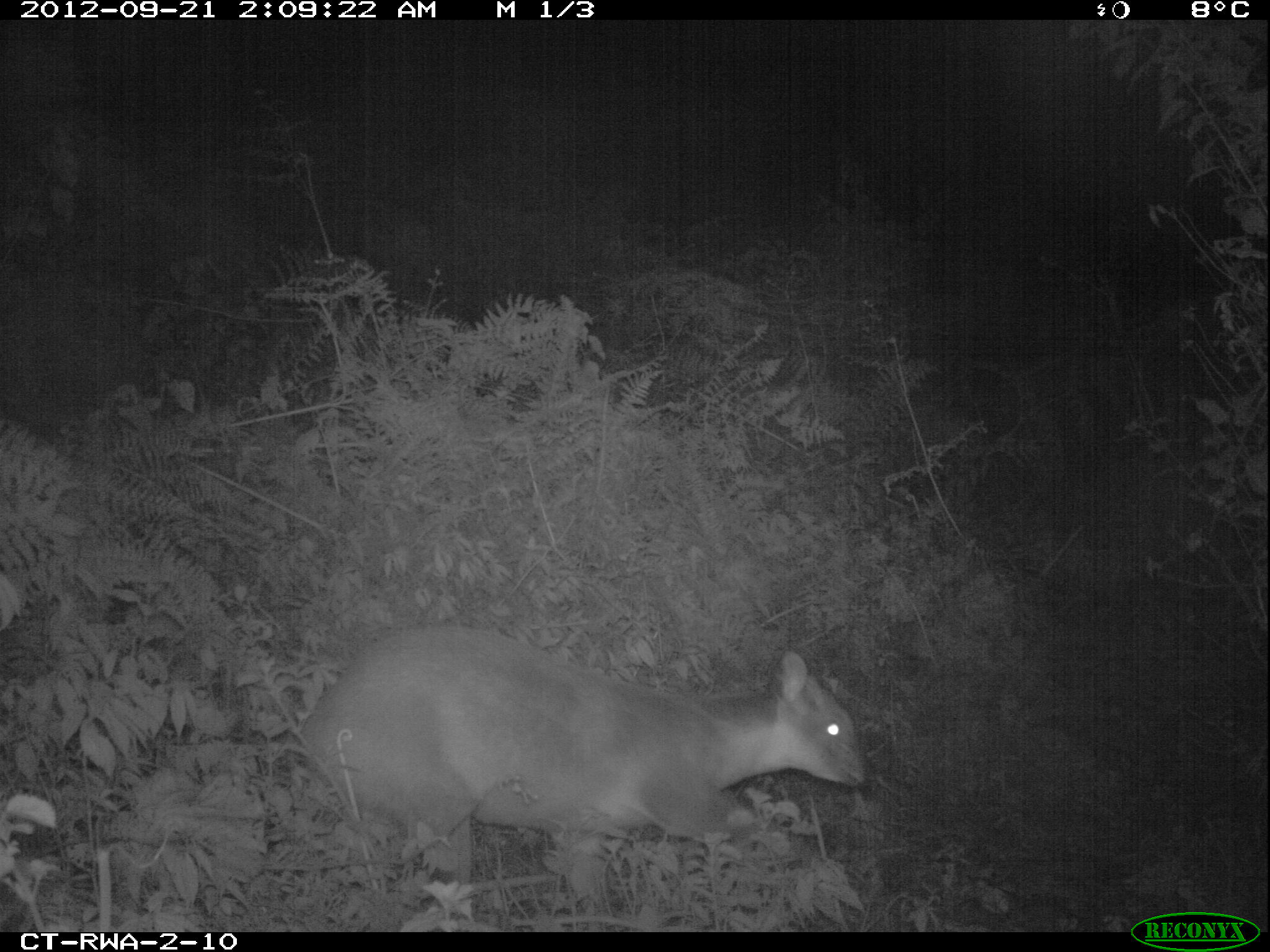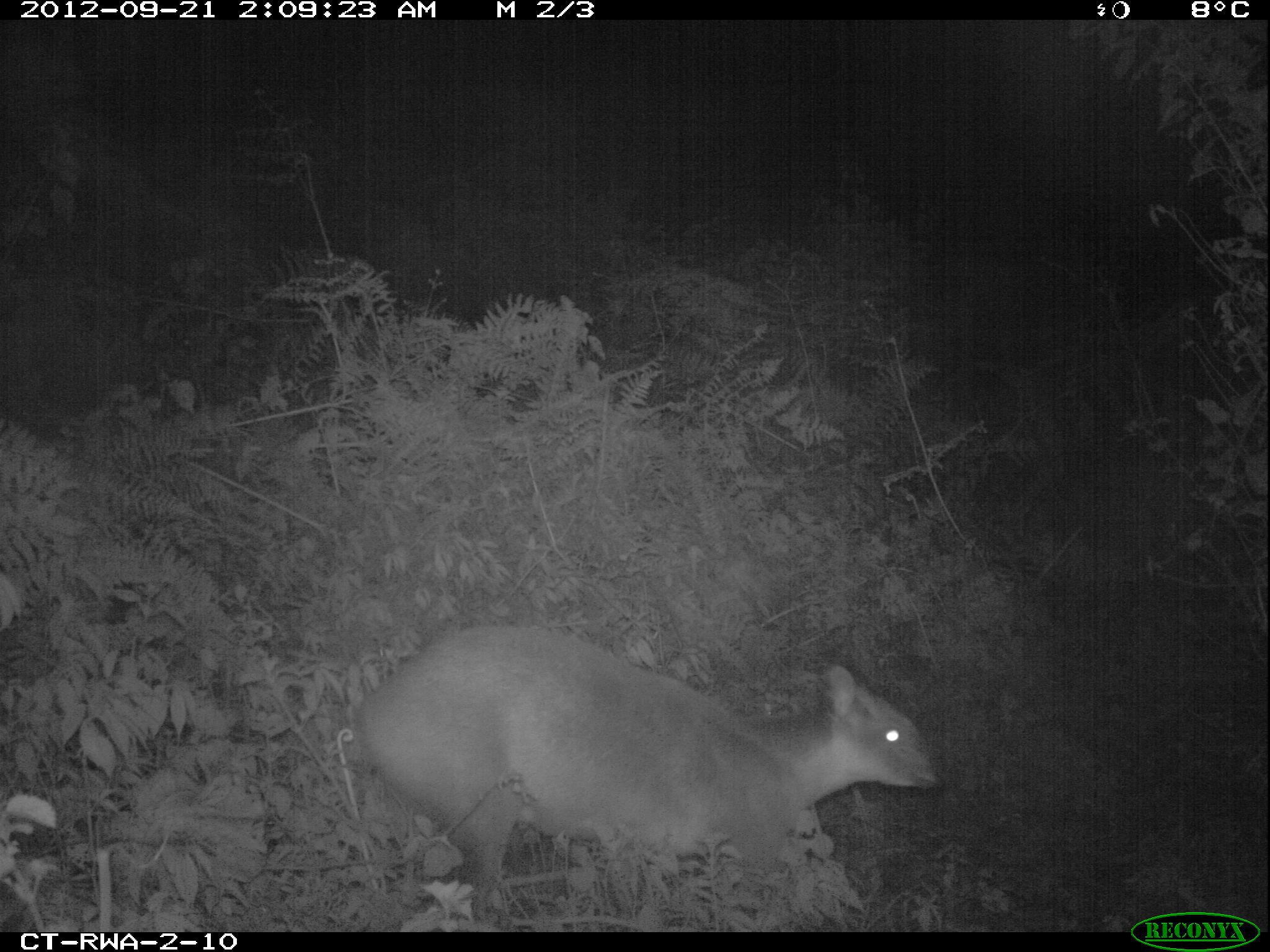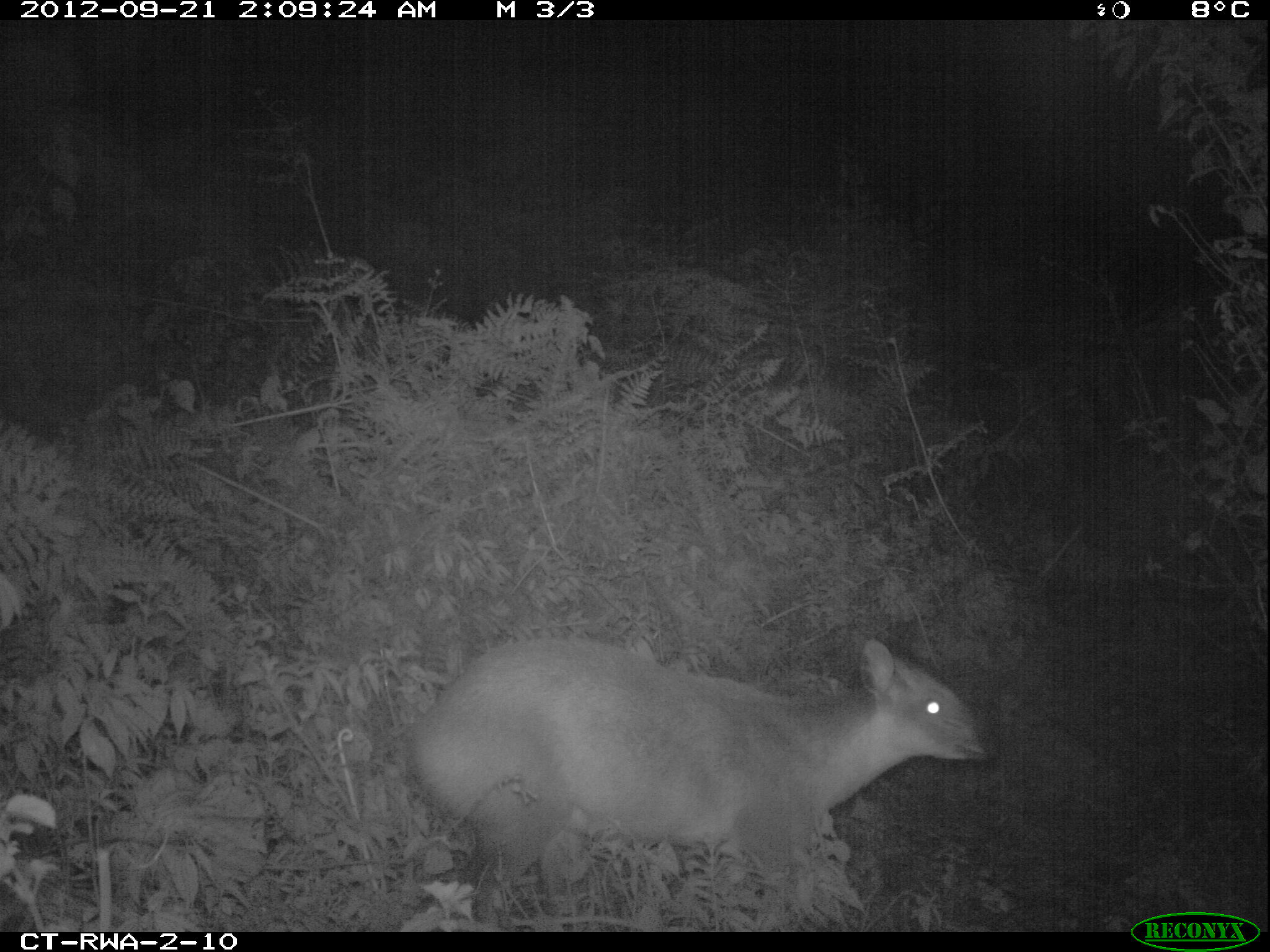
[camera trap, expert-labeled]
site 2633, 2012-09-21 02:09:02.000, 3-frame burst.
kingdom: Animalia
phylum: Chordata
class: Mammalia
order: Artiodactyla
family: Bovidae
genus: Cephalophus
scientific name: Cephalophus nigrifrons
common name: black-fronted duiker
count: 1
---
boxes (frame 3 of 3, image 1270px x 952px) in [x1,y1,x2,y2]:
cephalophus nigrifrons: [413,638,996,933]